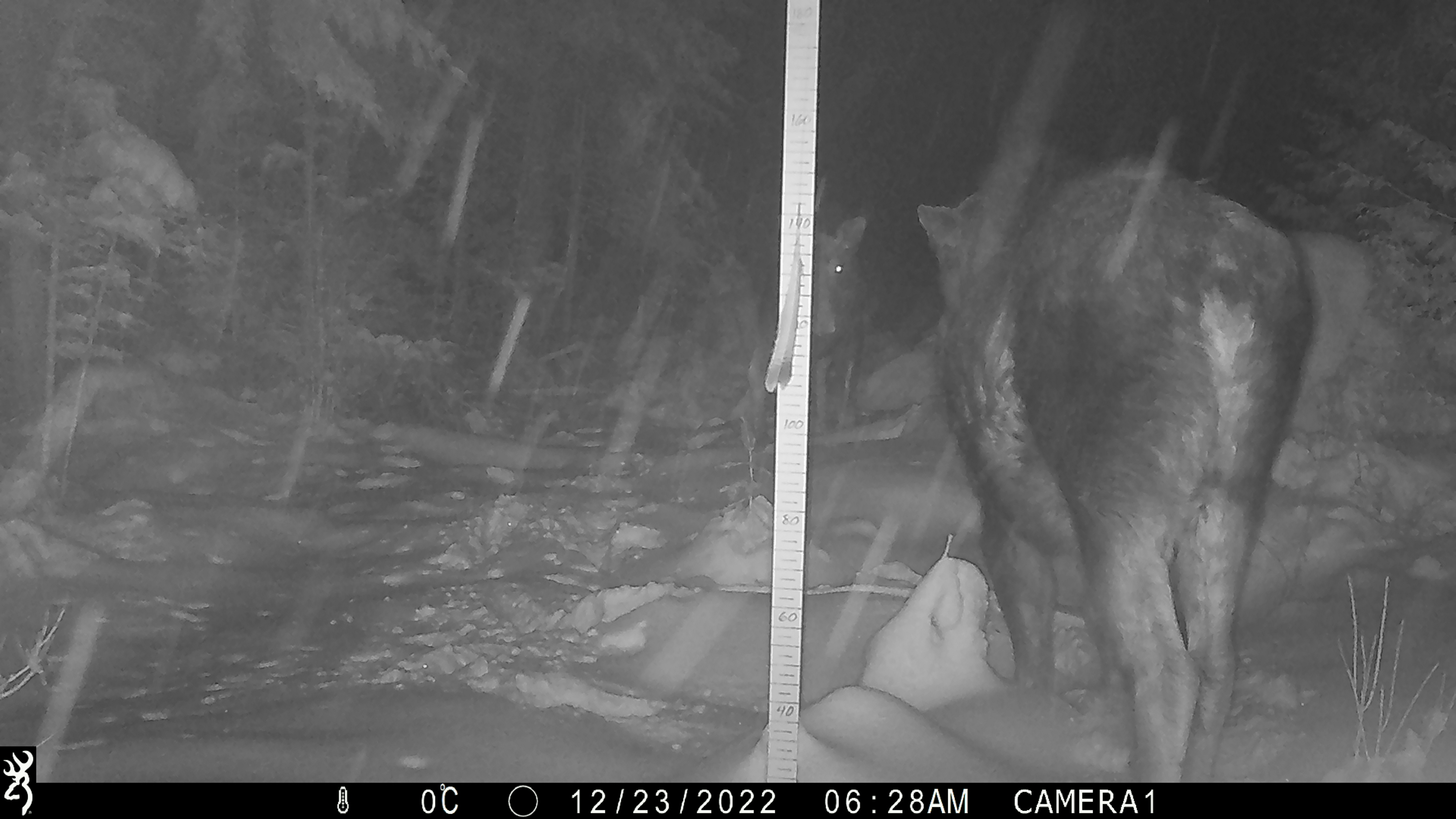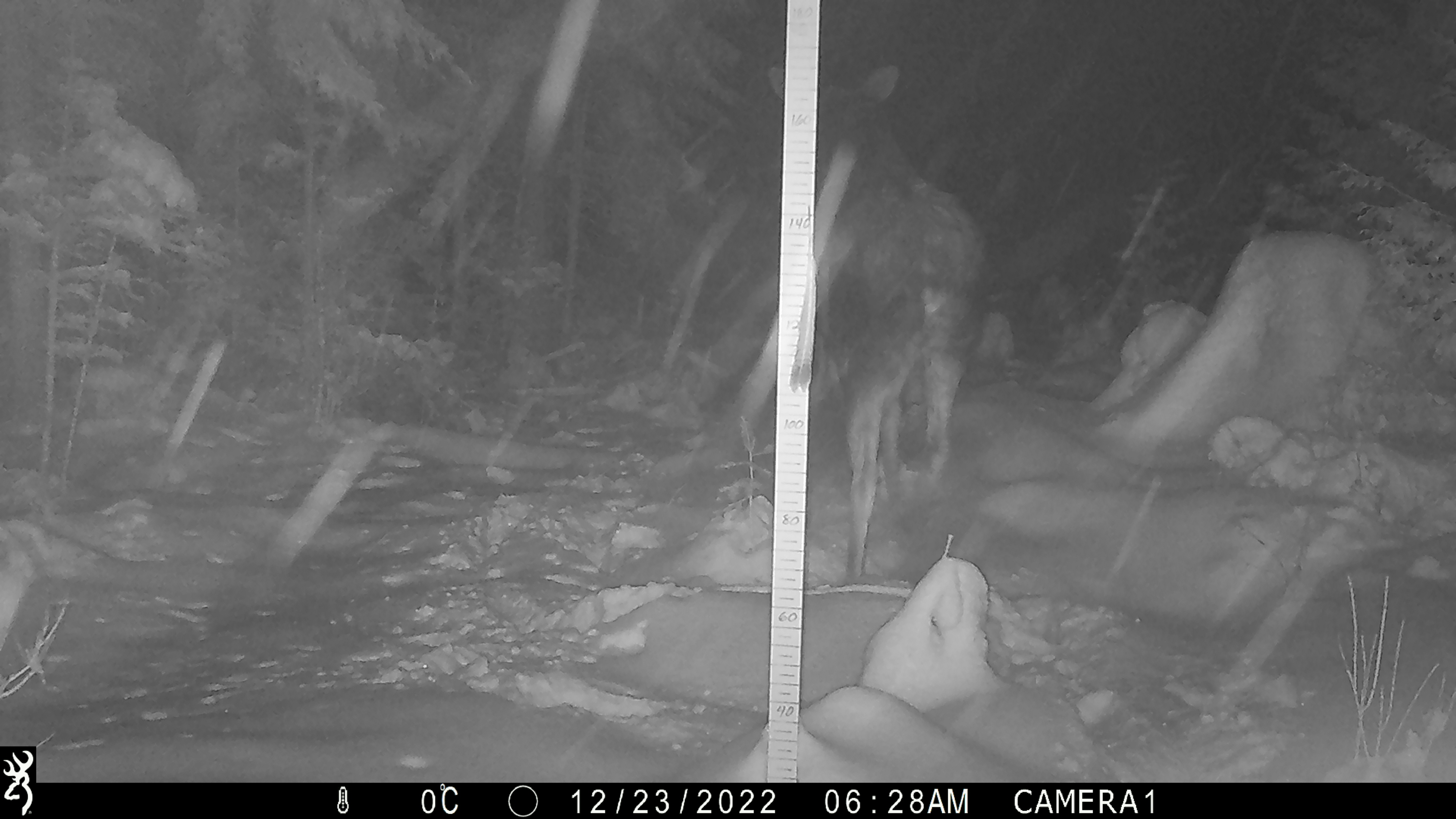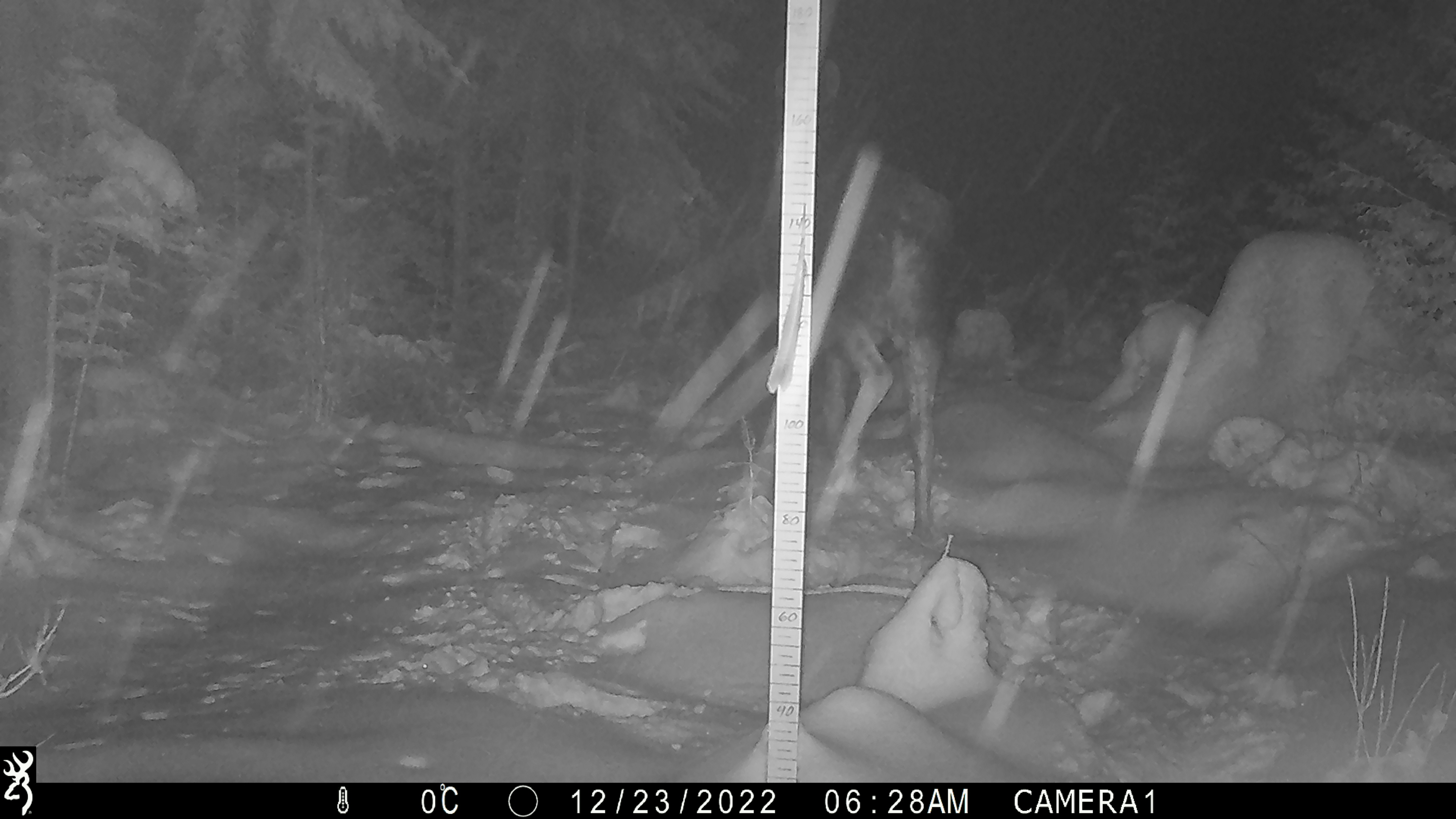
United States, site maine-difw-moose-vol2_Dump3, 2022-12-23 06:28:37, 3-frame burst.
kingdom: Animalia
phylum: Chordata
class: Mammalia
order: Artiodactyla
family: Cervidae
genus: Alces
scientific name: Alces alces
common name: moose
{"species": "moose (Alces alces)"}